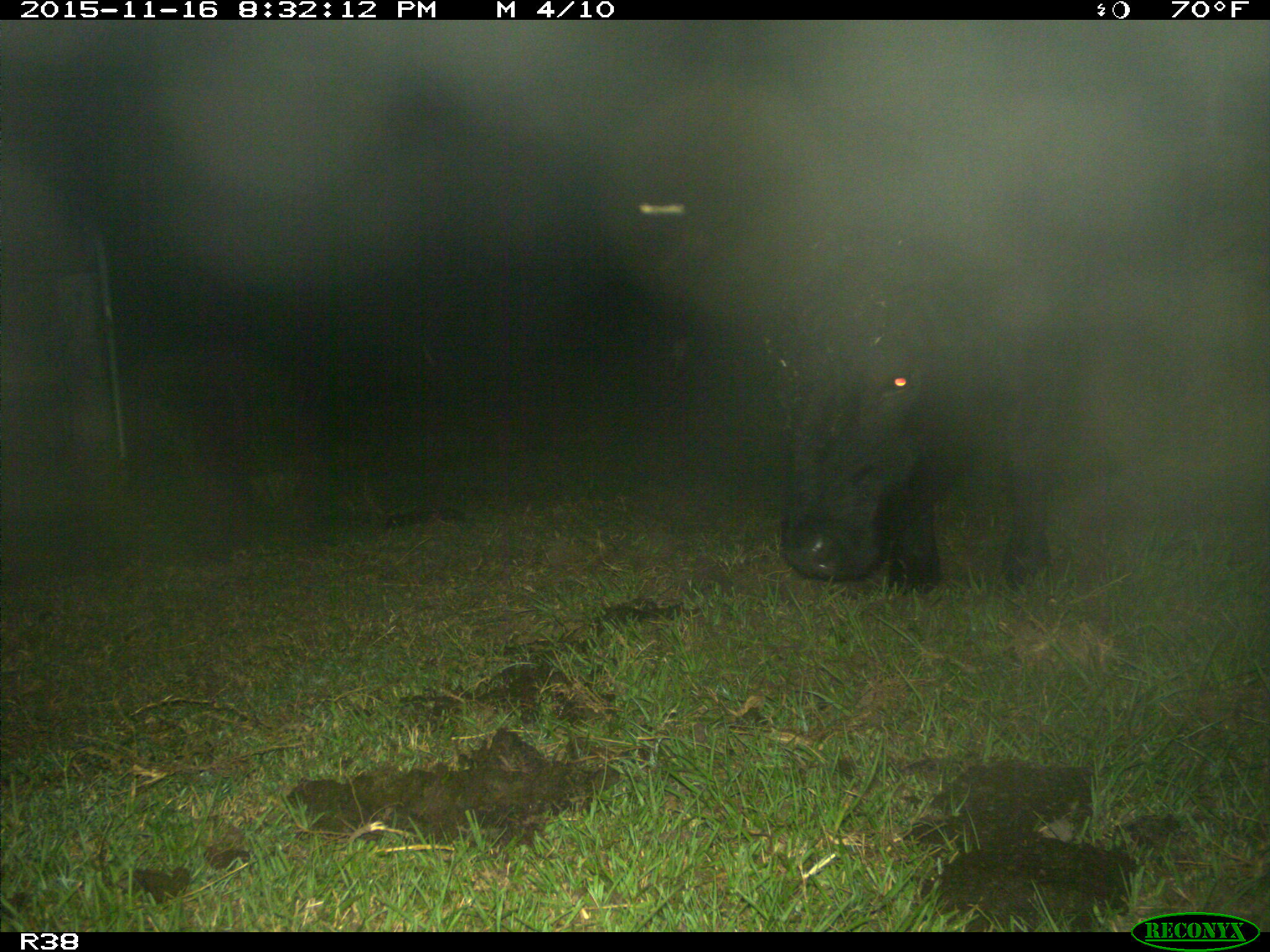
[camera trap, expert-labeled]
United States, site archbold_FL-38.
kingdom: Animalia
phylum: Chordata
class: Mammalia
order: Artiodactyla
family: Bovidae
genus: Bos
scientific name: Bos taurus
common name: domestic cow